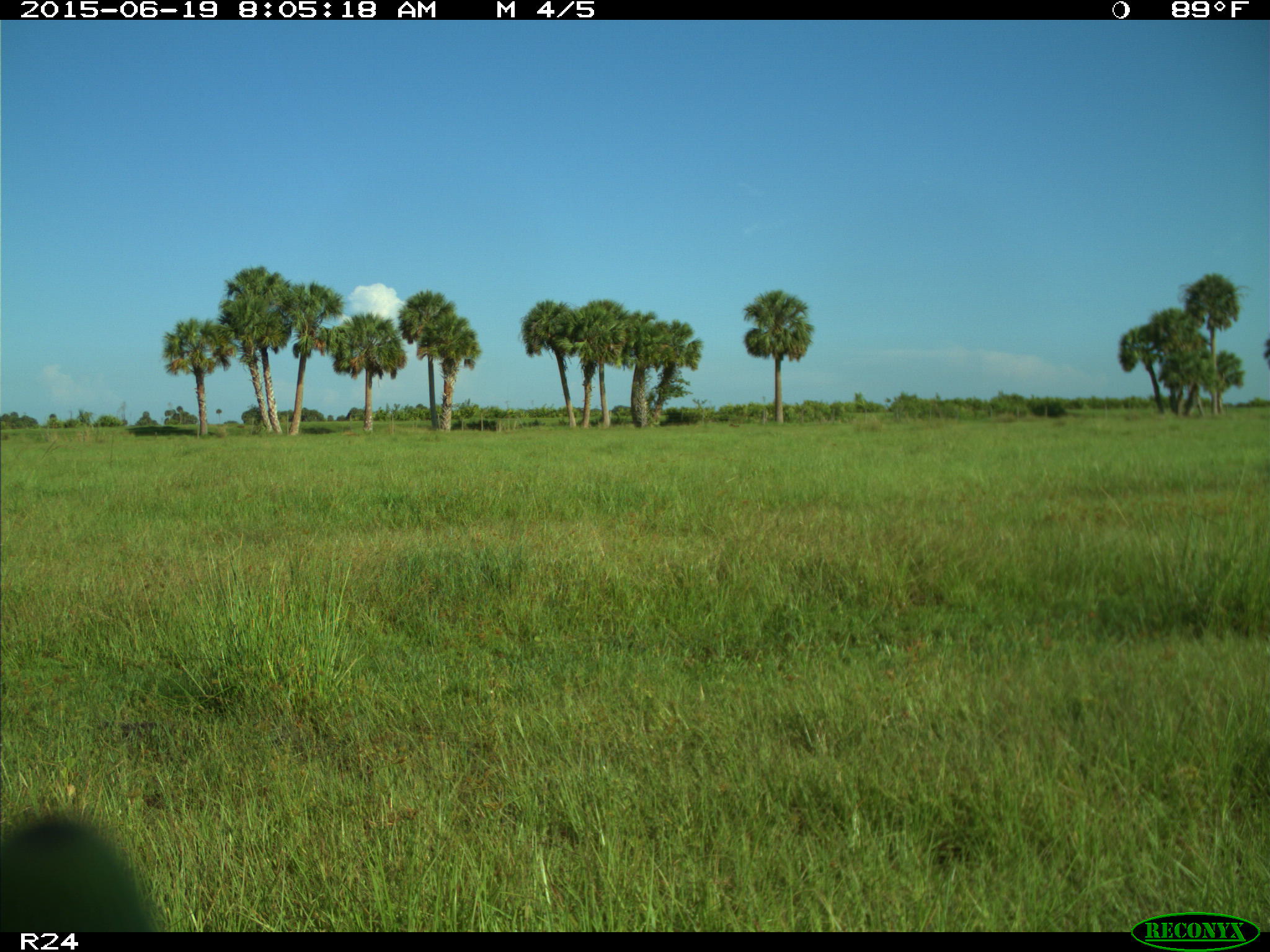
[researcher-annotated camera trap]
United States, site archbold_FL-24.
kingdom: Animalia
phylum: Chordata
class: Mammalia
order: Artiodactyla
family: Bovidae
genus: Bos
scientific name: Bos taurus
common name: domestic cow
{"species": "Bos taurus (domestic cow)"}